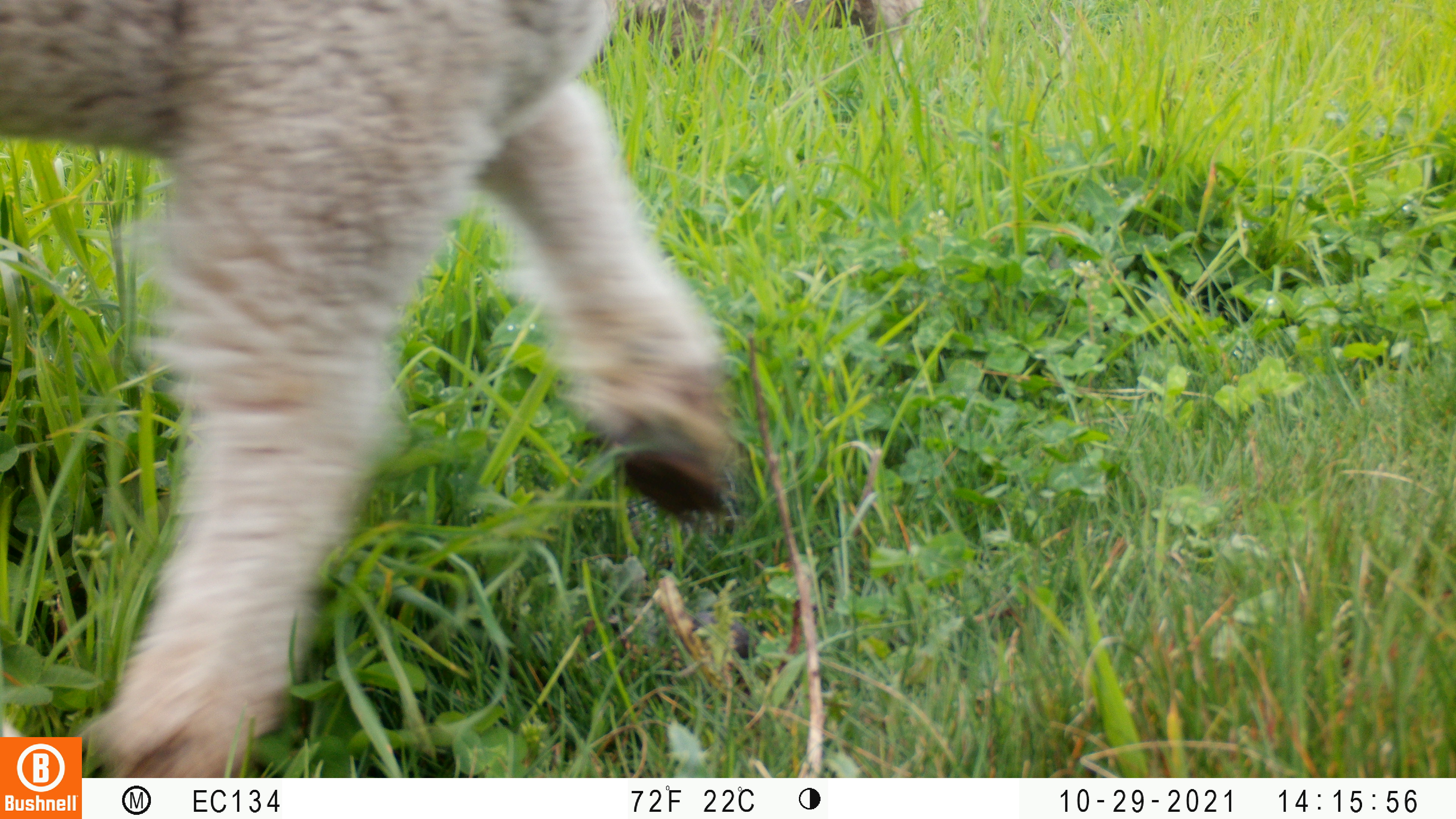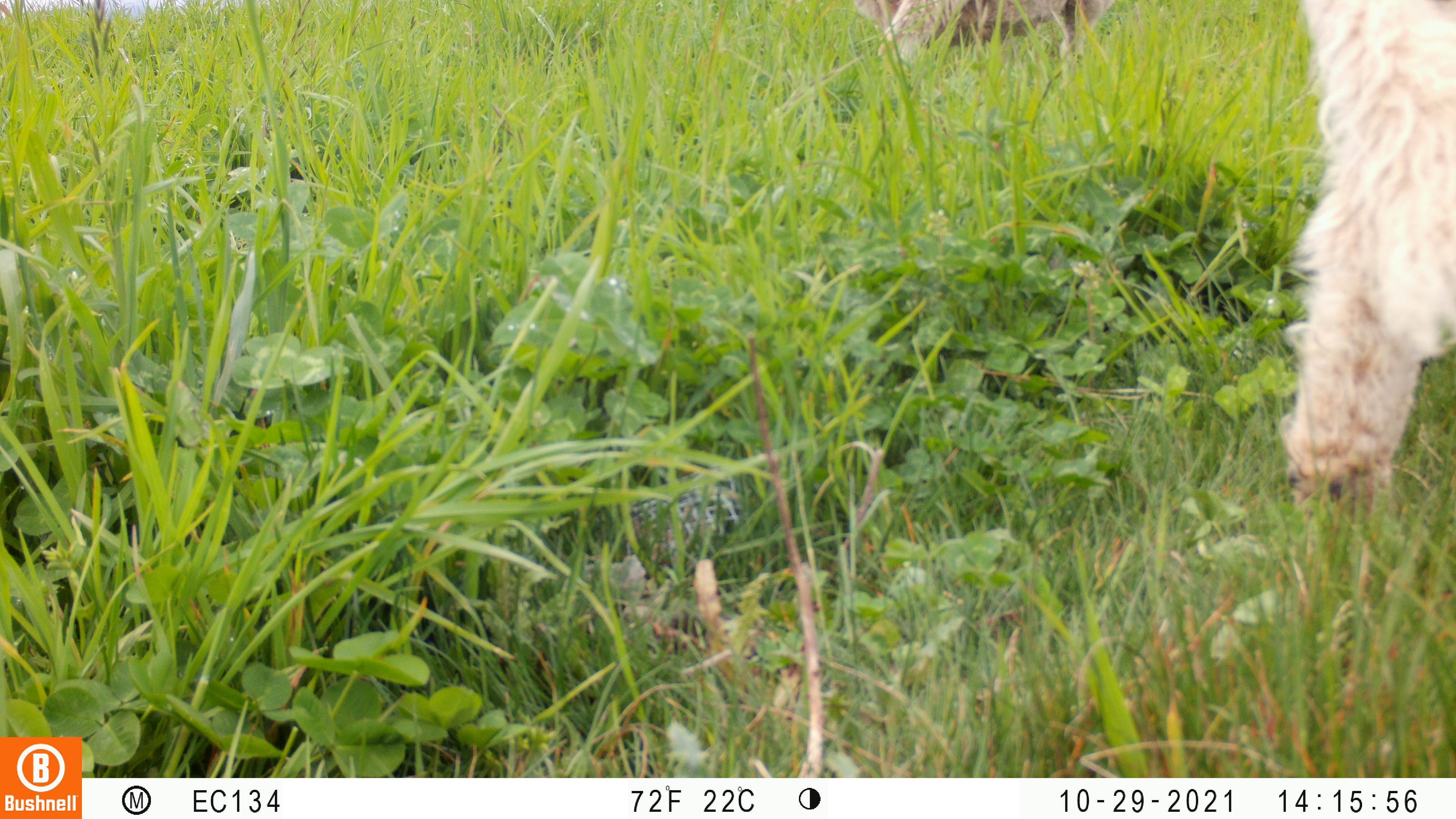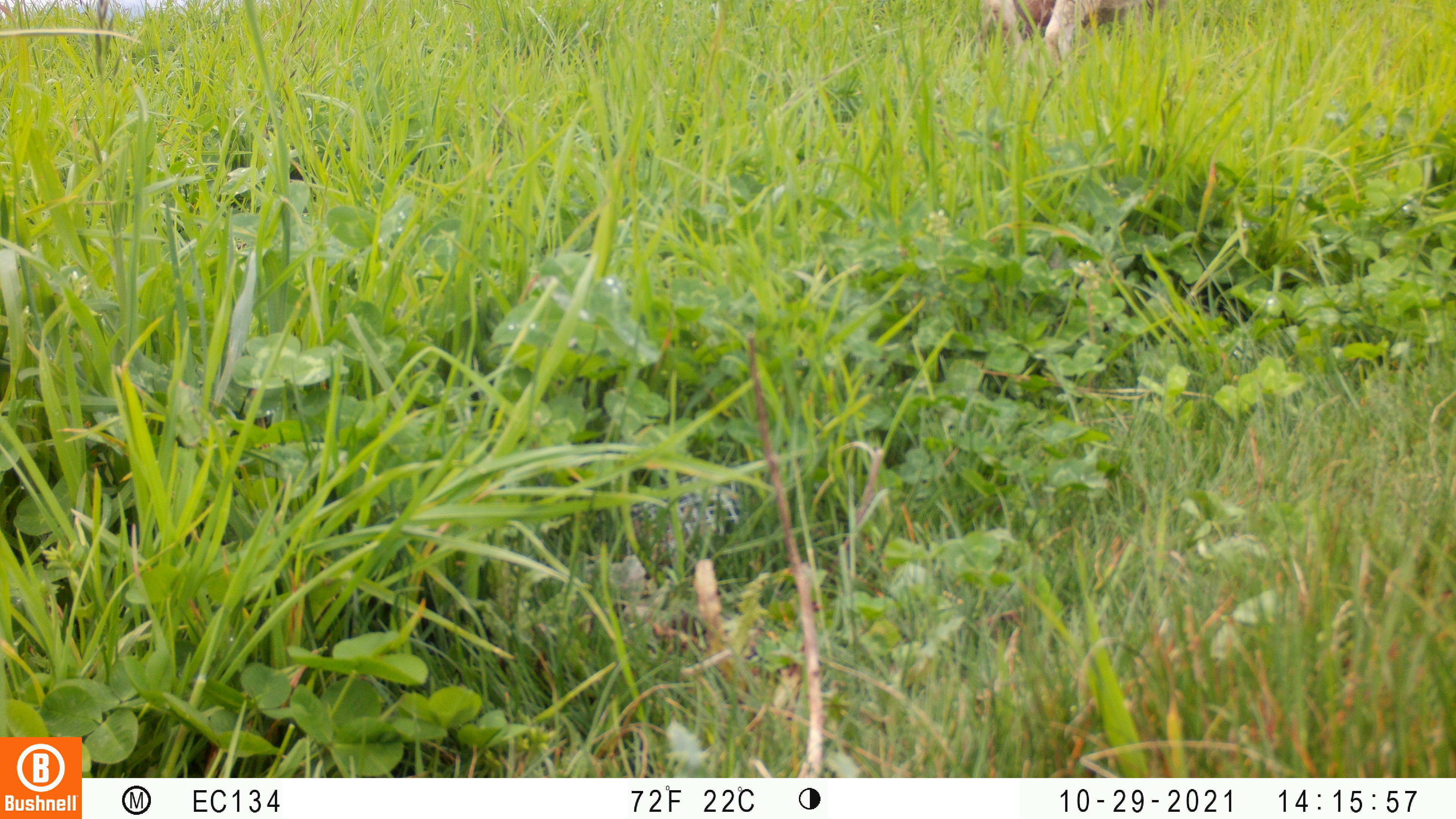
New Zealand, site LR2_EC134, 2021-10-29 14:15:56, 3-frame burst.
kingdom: Animalia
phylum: Chordata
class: Mammalia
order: Artiodactyla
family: Bovidae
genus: Bos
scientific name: Bos taurus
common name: domestic cow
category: cow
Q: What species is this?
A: Cow (domestic cow) (Bos taurus).